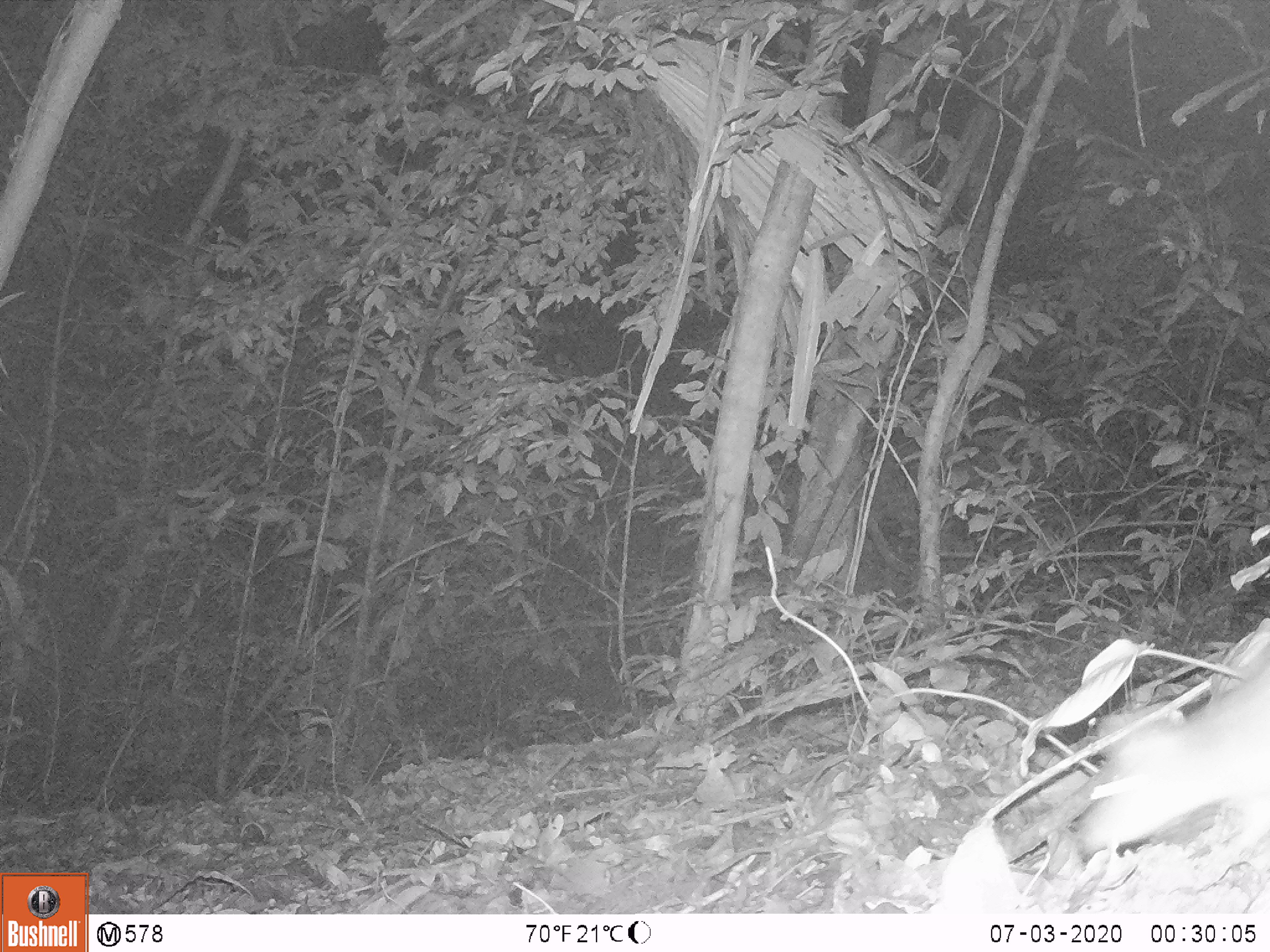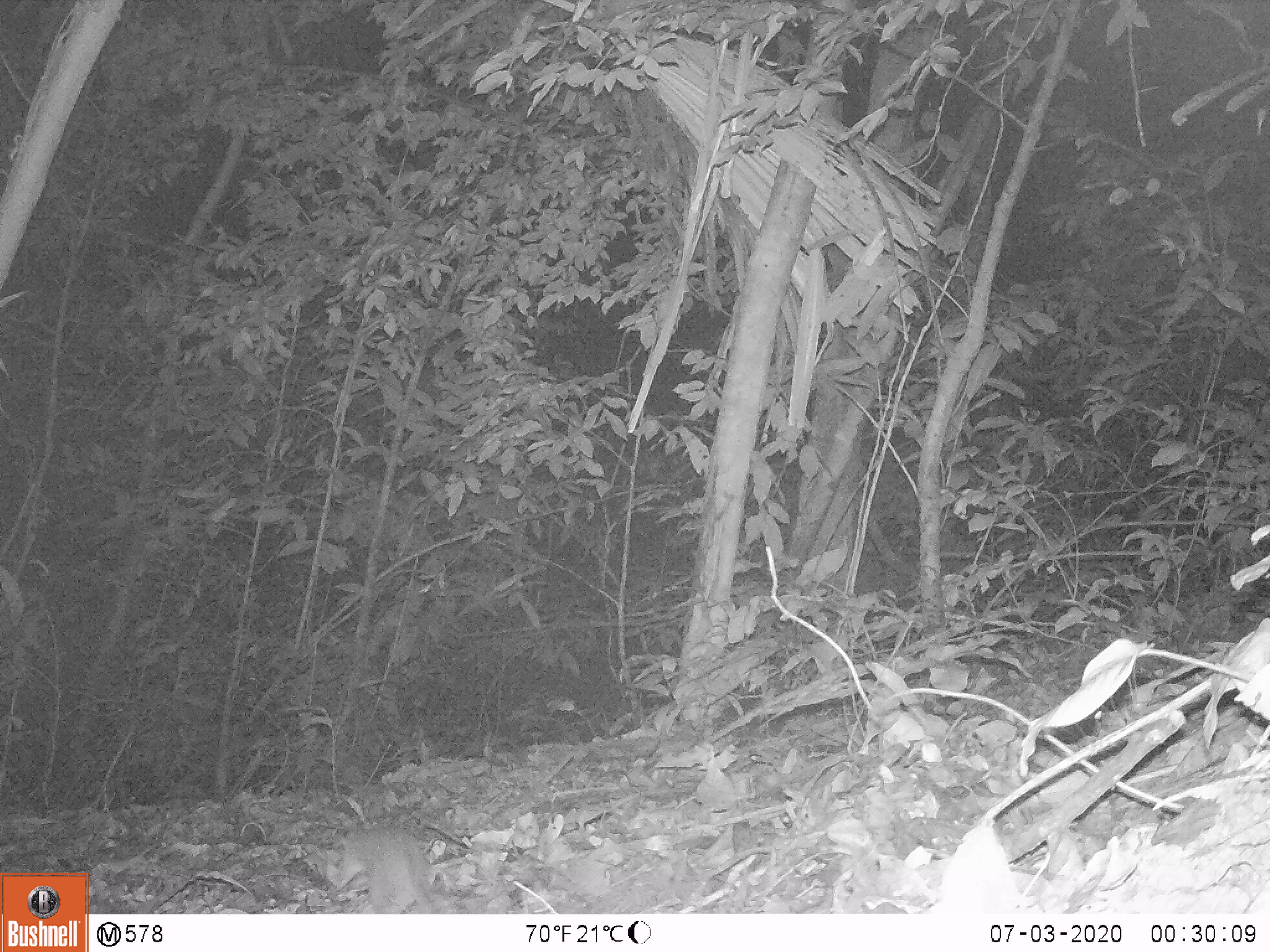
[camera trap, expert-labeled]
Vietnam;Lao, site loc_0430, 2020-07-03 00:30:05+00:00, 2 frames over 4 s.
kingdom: Animalia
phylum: Chordata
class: Mammalia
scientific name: Mammalia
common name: mammal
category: unidentified small mammal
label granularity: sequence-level